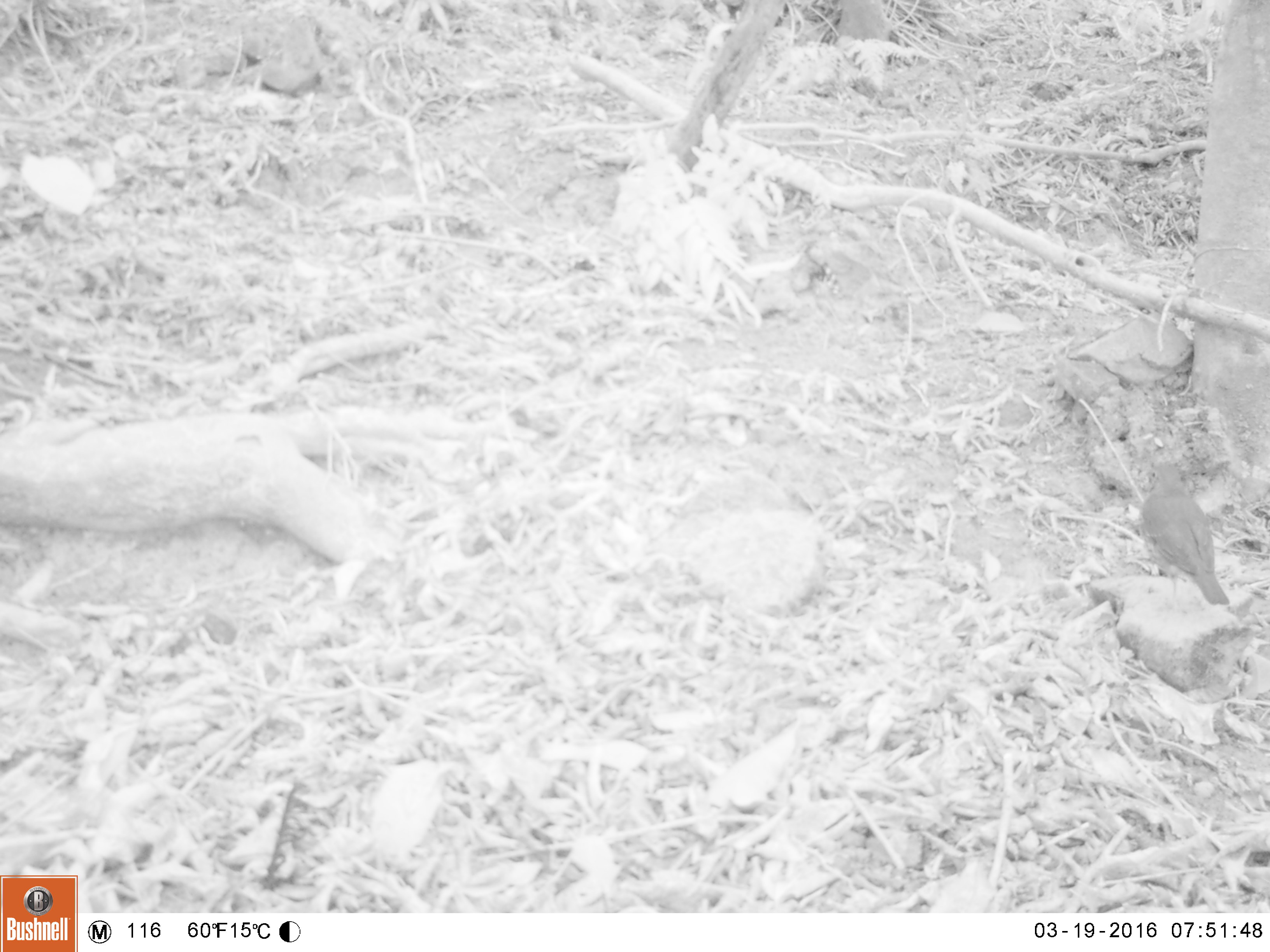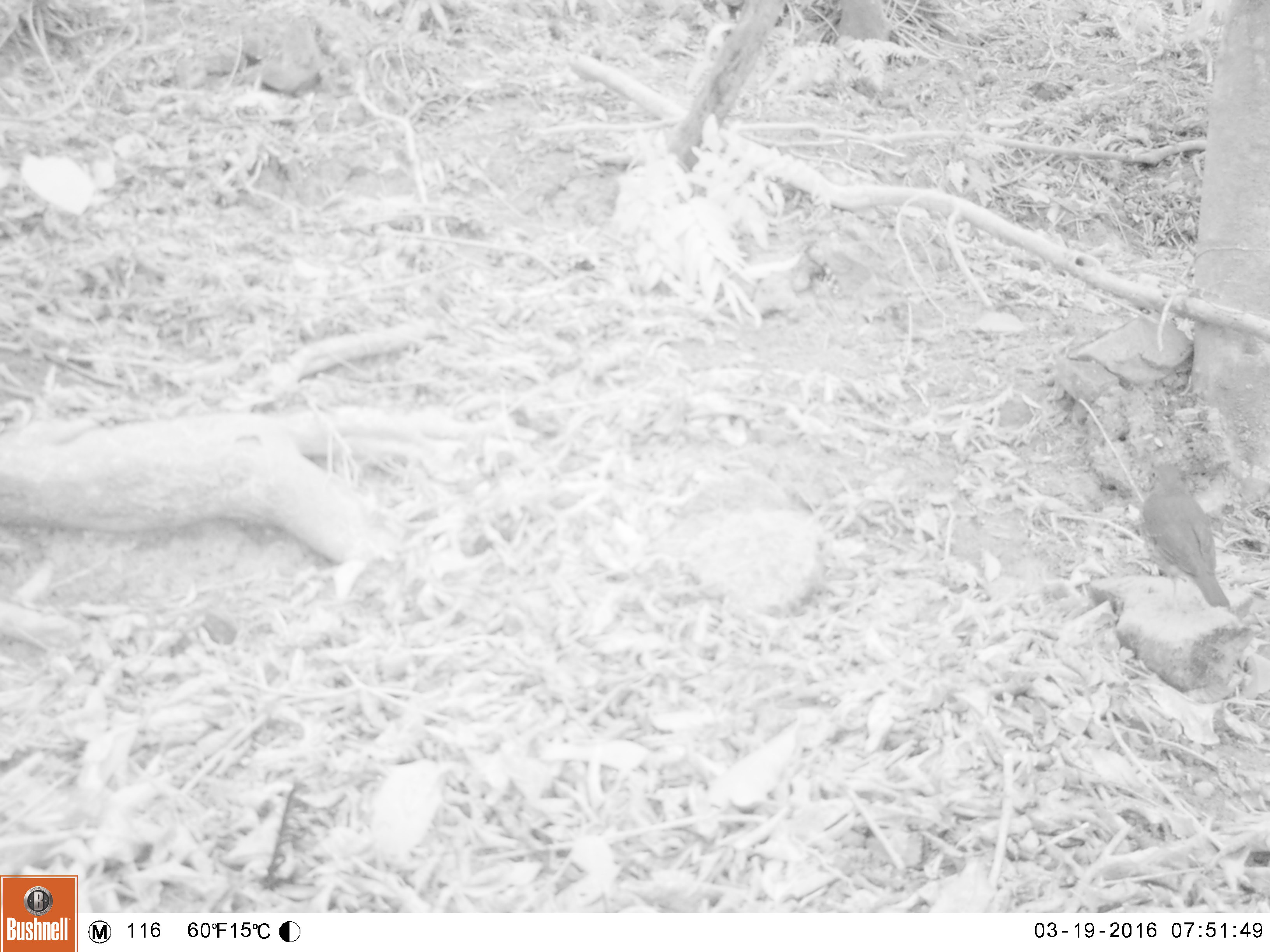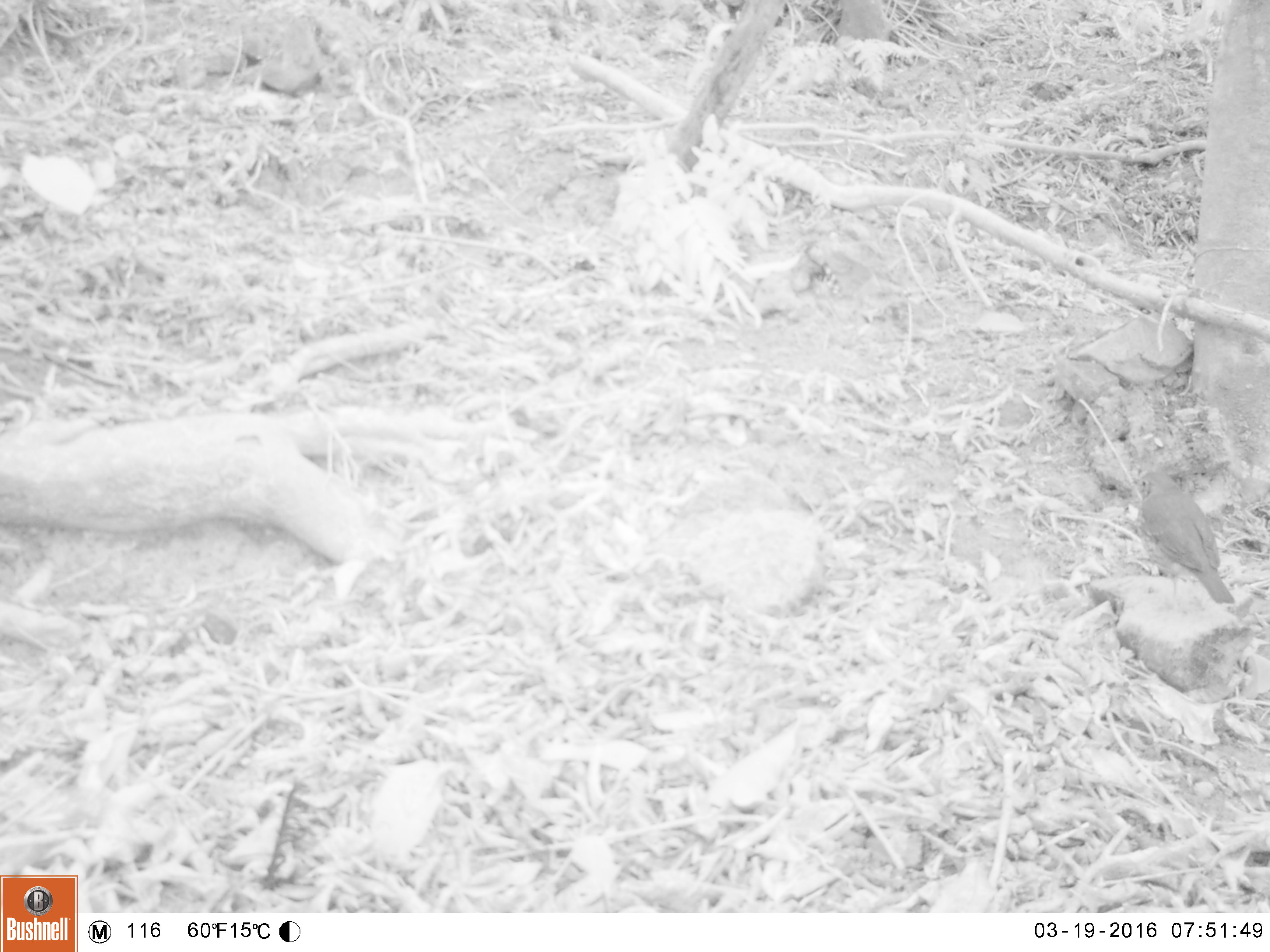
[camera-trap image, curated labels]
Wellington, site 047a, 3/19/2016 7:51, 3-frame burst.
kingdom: Animalia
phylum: Chordata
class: Aves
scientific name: Aves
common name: bird